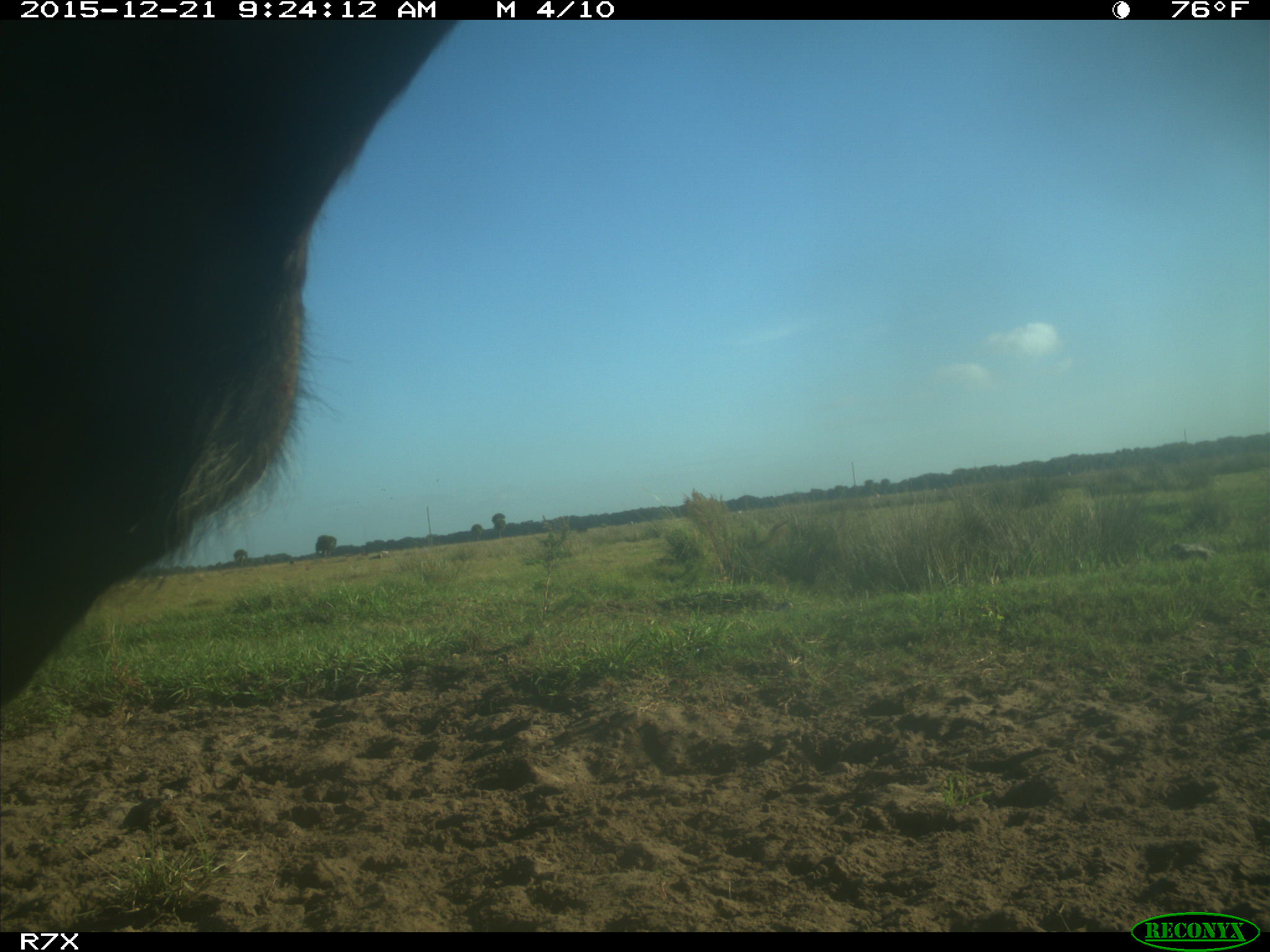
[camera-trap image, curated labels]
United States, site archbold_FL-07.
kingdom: Animalia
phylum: Chordata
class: Mammalia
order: Artiodactyla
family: Bovidae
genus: Bos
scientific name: Bos taurus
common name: domestic cow